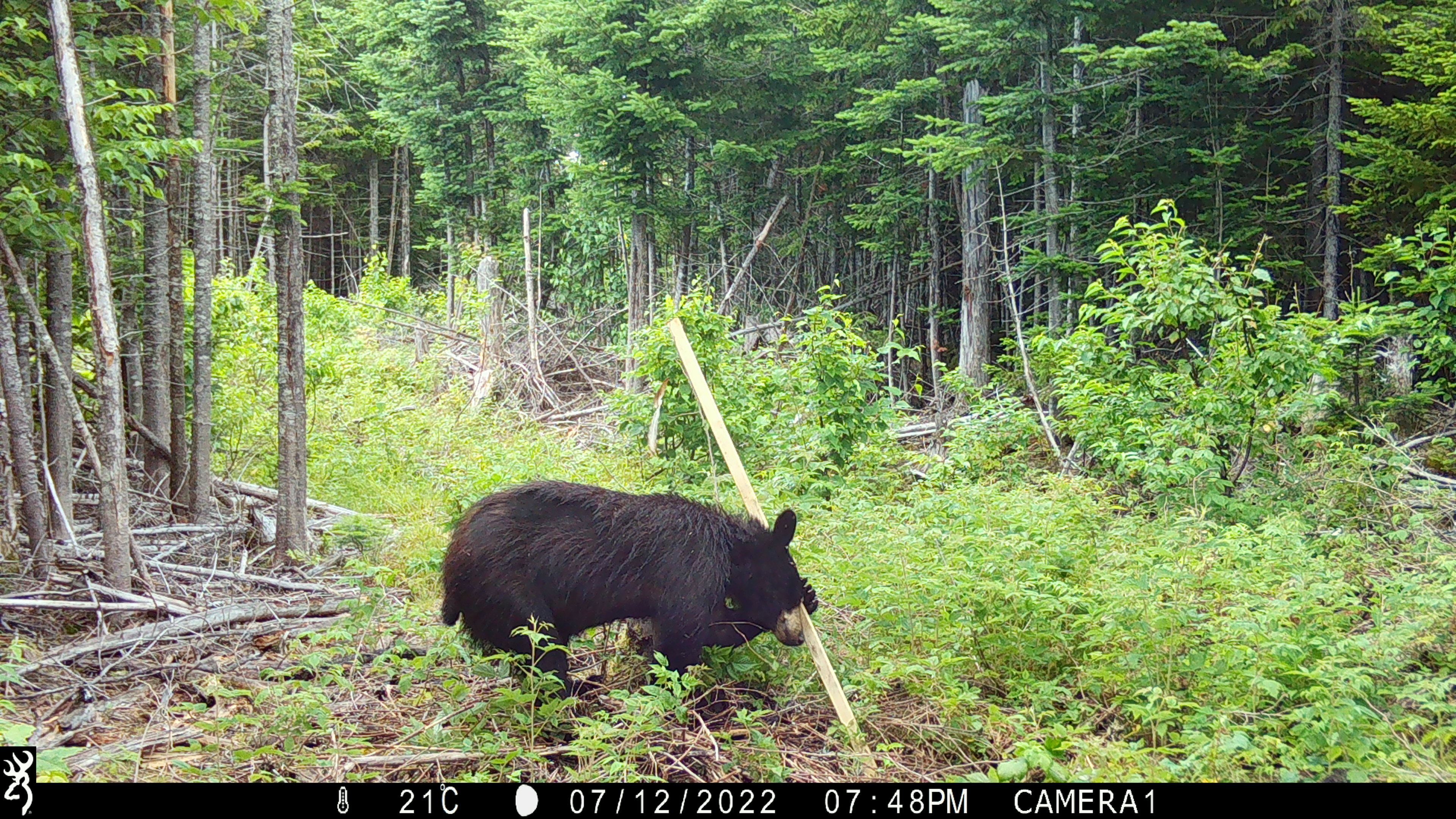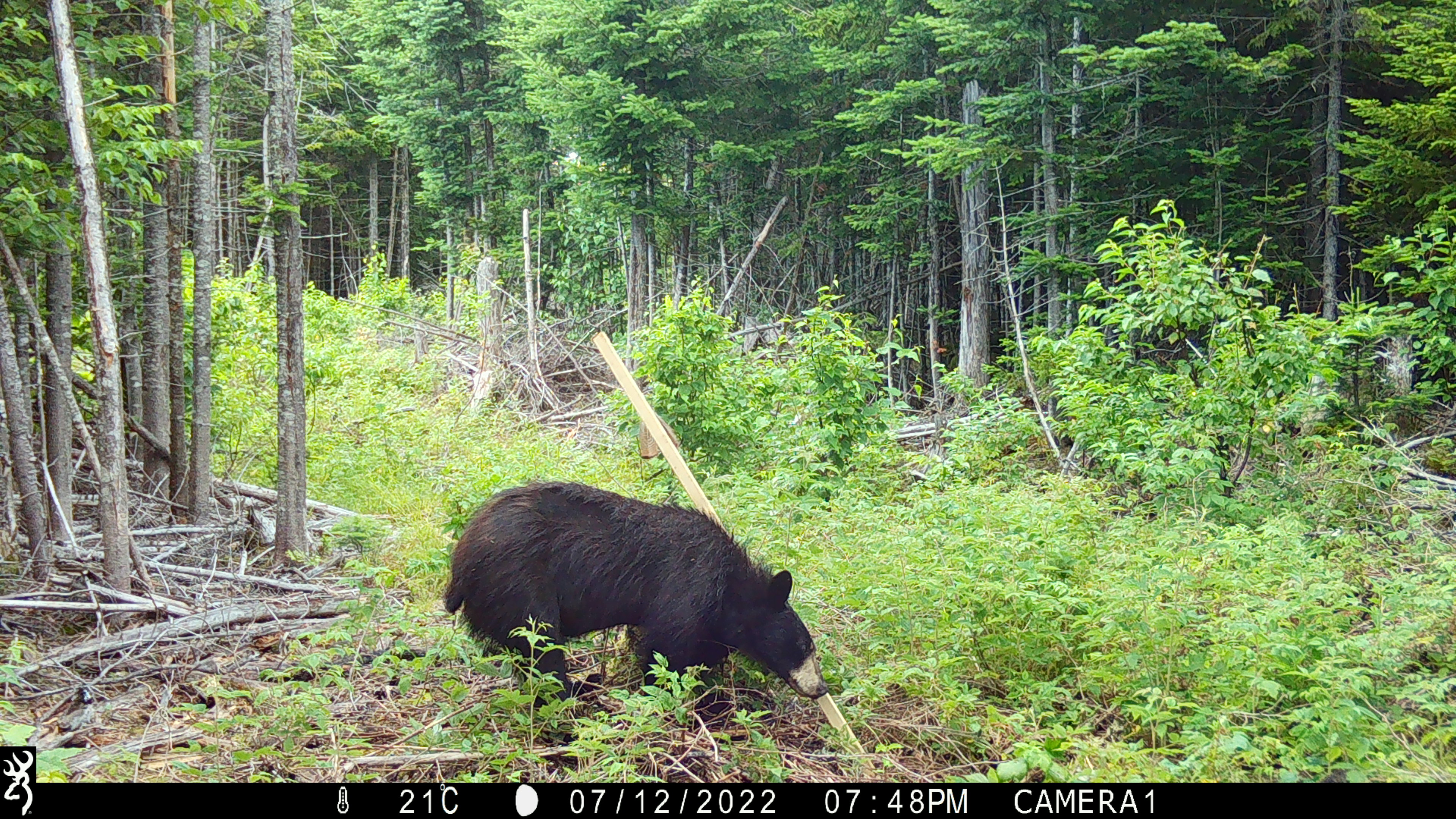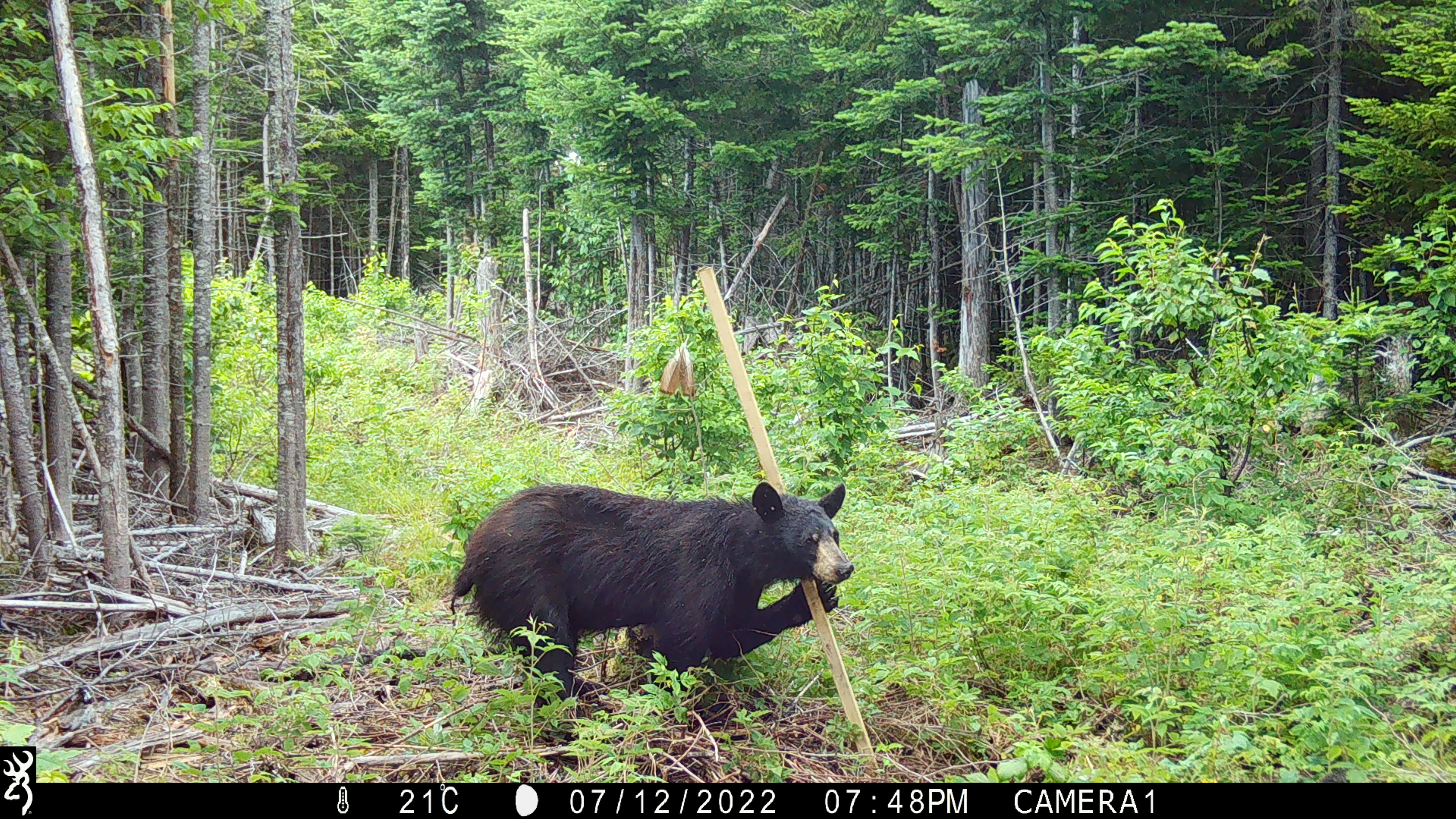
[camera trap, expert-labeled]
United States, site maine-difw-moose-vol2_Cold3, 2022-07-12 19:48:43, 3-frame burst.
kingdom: Animalia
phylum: Chordata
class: Mammalia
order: Carnivora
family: Ursidae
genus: Ursus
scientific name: Ursus americanus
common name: black bear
Black bear (Ursus americanus).